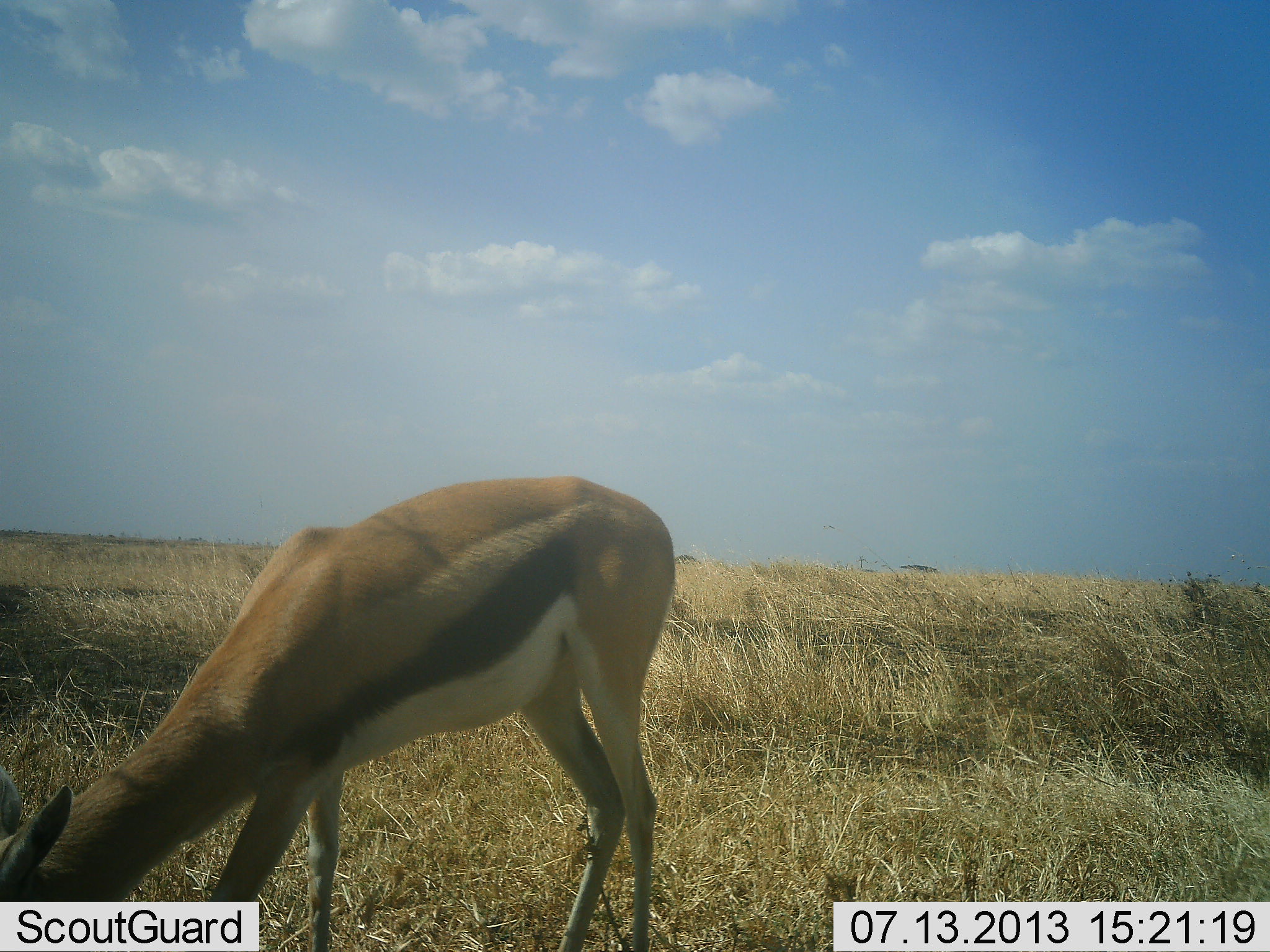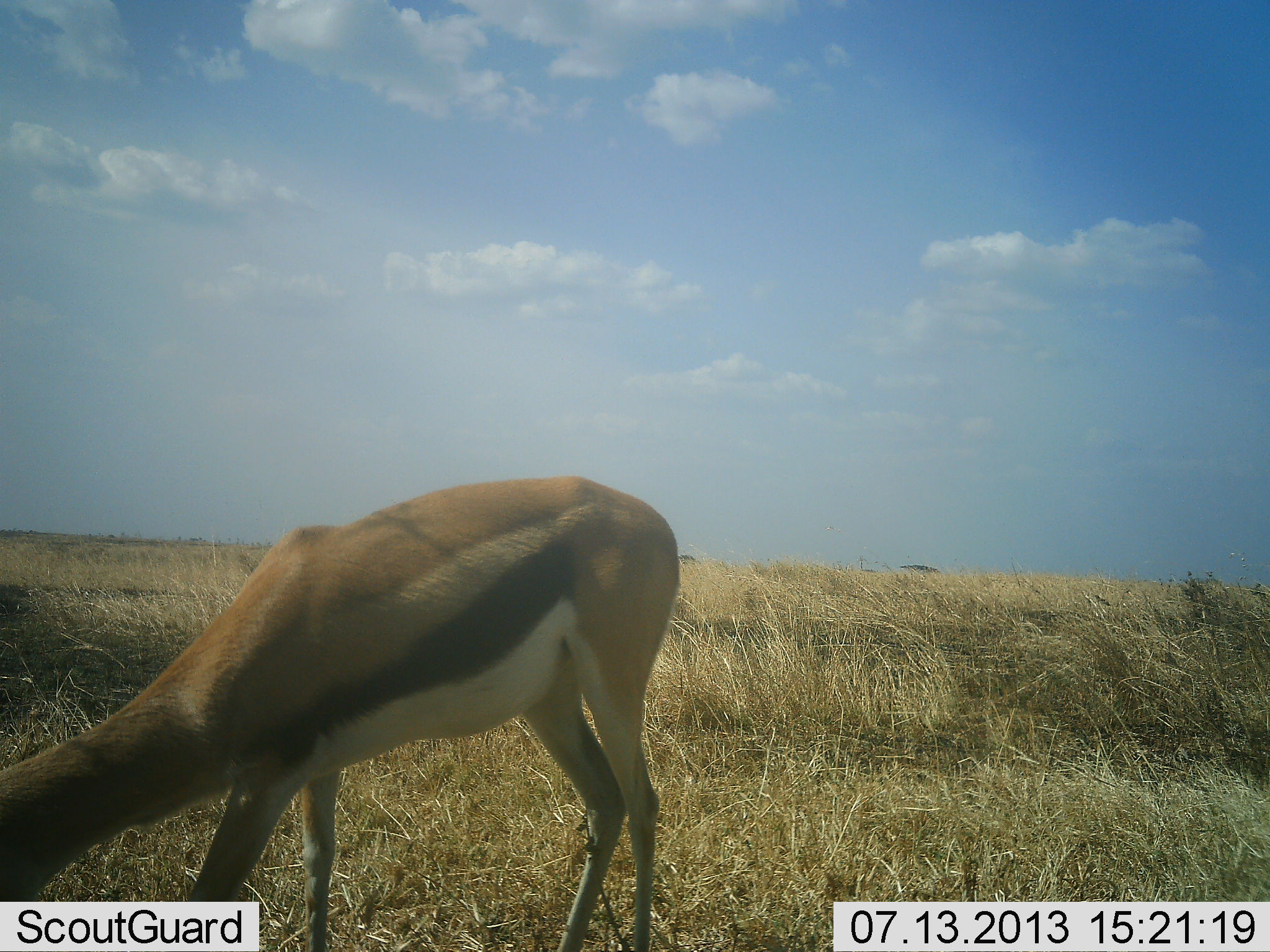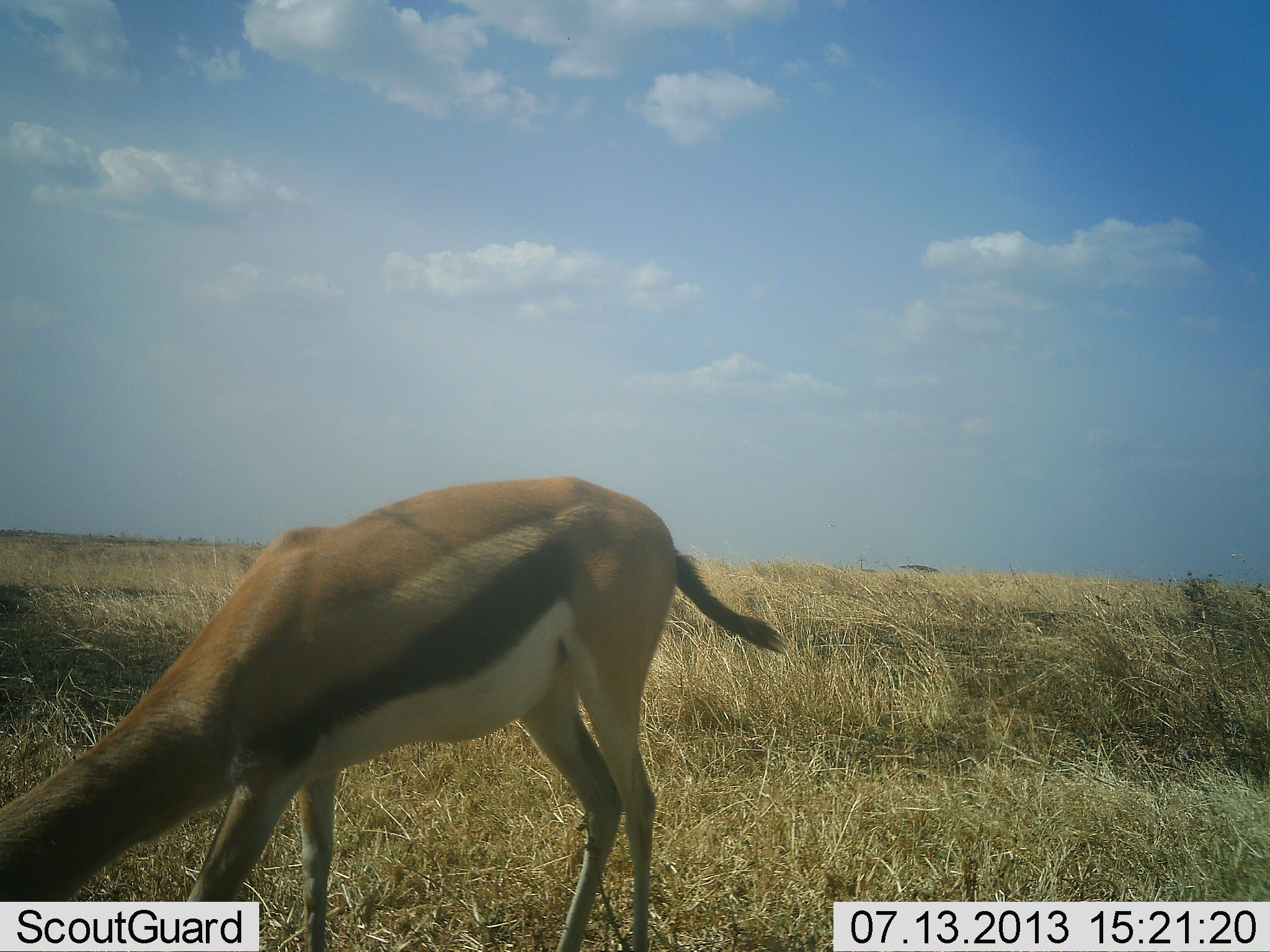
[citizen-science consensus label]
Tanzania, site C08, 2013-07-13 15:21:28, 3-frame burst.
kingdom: Animalia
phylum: Chordata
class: Mammalia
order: Artiodactyla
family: Bovidae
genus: Eudorcas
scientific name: Eudorcas thomsonii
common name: thomson's gazelle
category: gazellethomsons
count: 1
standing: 14%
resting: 0%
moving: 0%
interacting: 0%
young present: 0%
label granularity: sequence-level